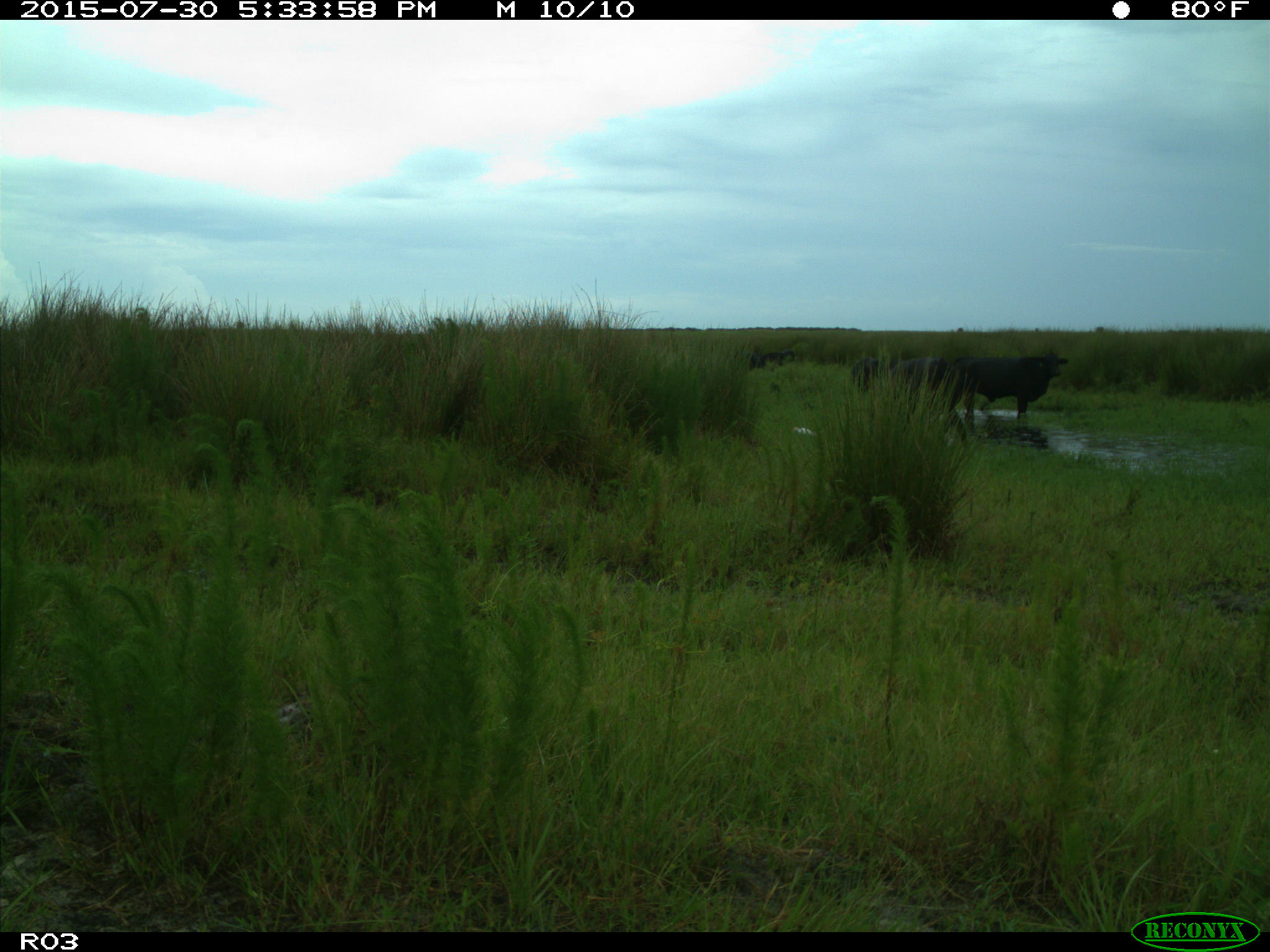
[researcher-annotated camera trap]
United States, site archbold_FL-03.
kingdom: Animalia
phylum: Chordata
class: Mammalia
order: Artiodactyla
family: Bovidae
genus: Bos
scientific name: Bos taurus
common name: domestic cow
Bos taurus (domestic cow).